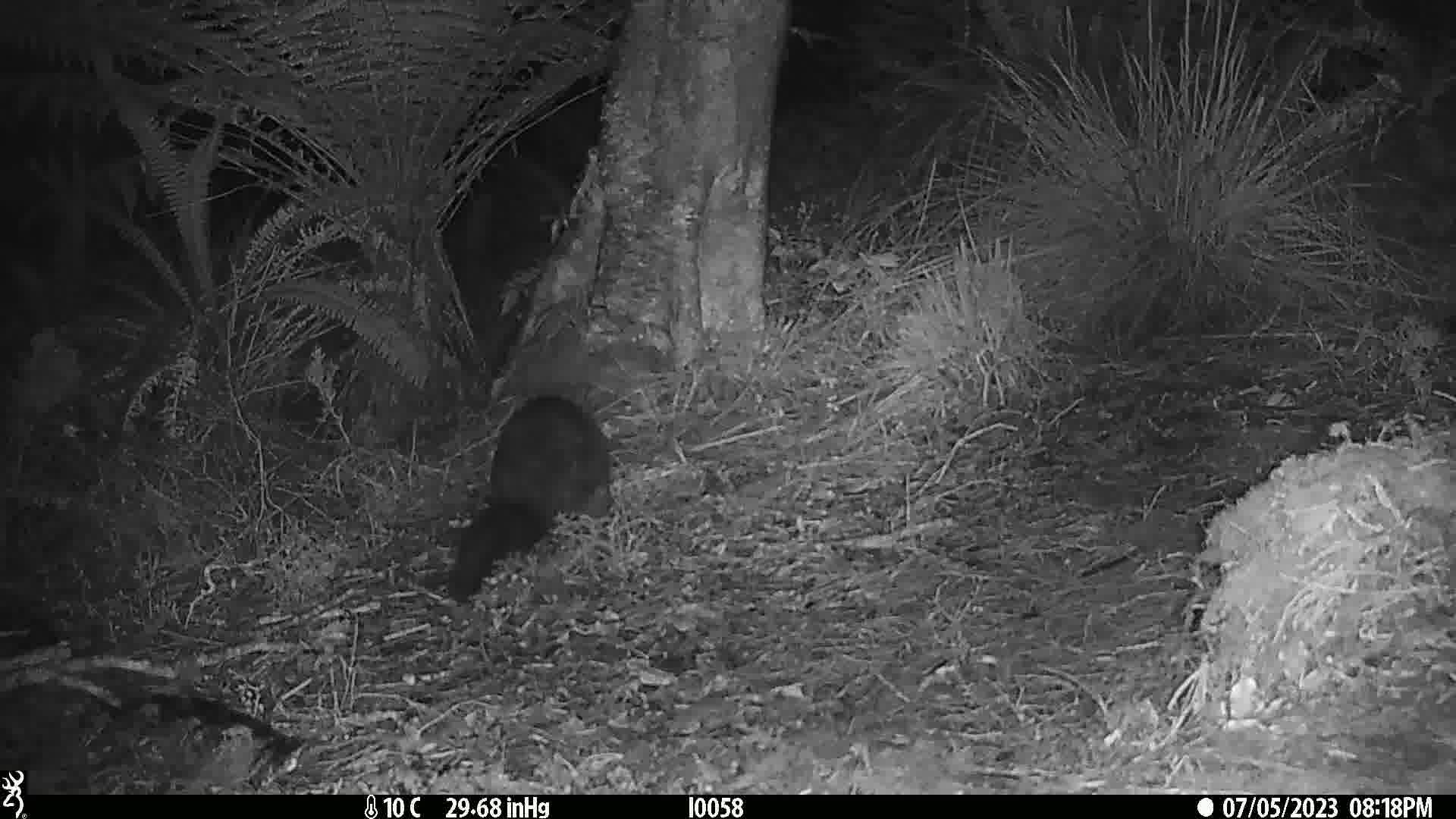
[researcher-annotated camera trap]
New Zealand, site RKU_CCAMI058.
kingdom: Animalia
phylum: Chordata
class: Mammalia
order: Diprotodontia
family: Phalangeridae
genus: Trichosurus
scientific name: Trichosurus vulpecula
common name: common brushtail possum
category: possum